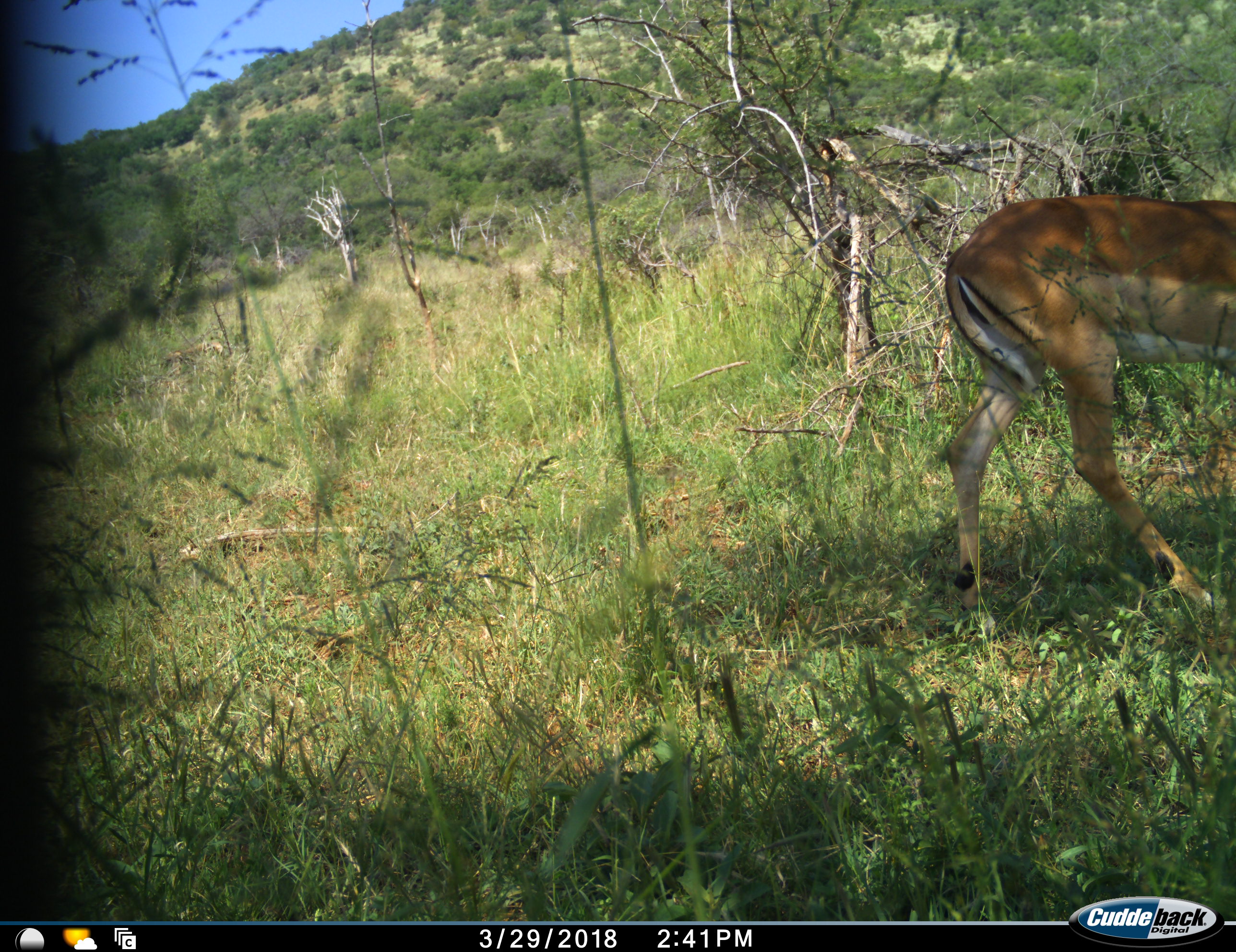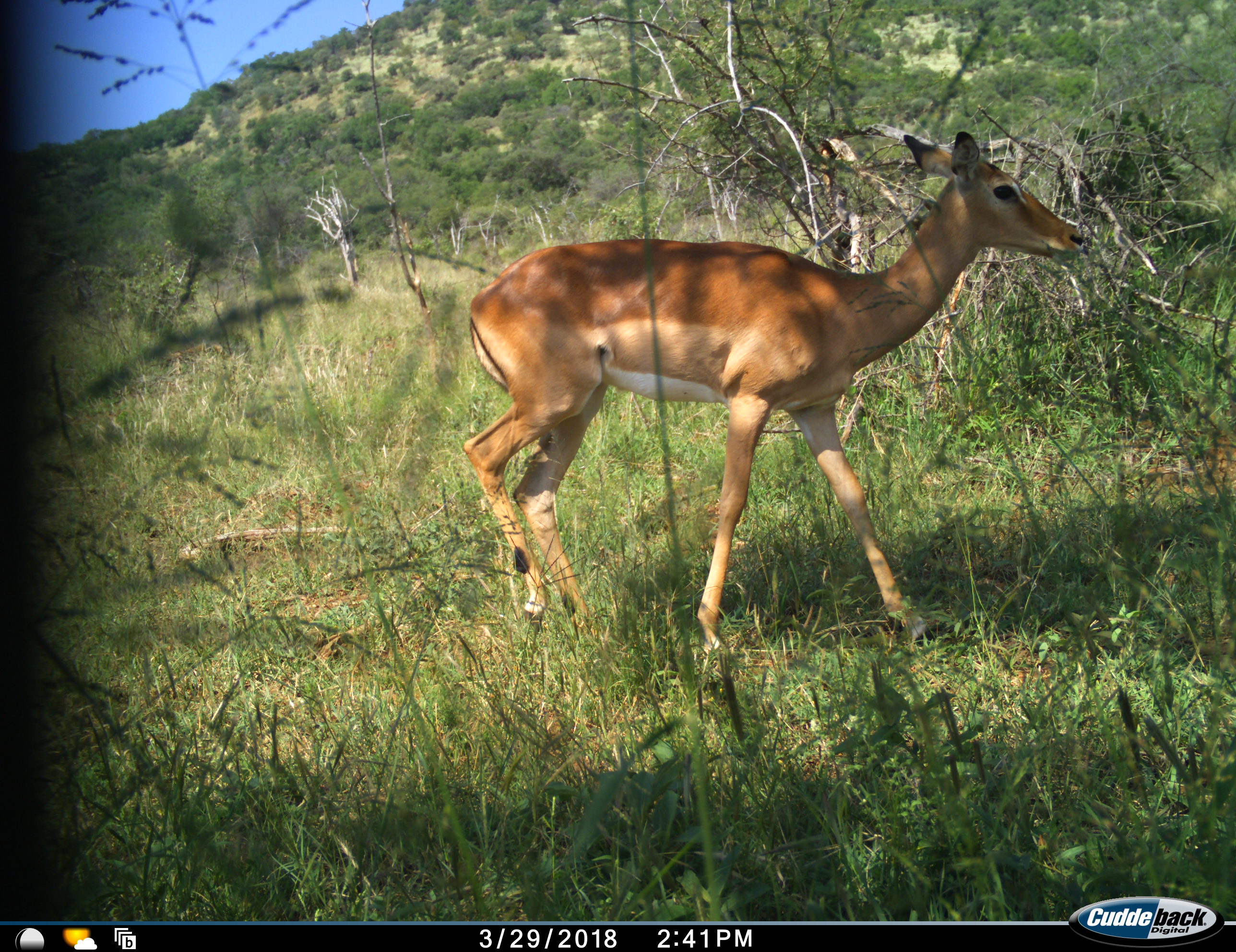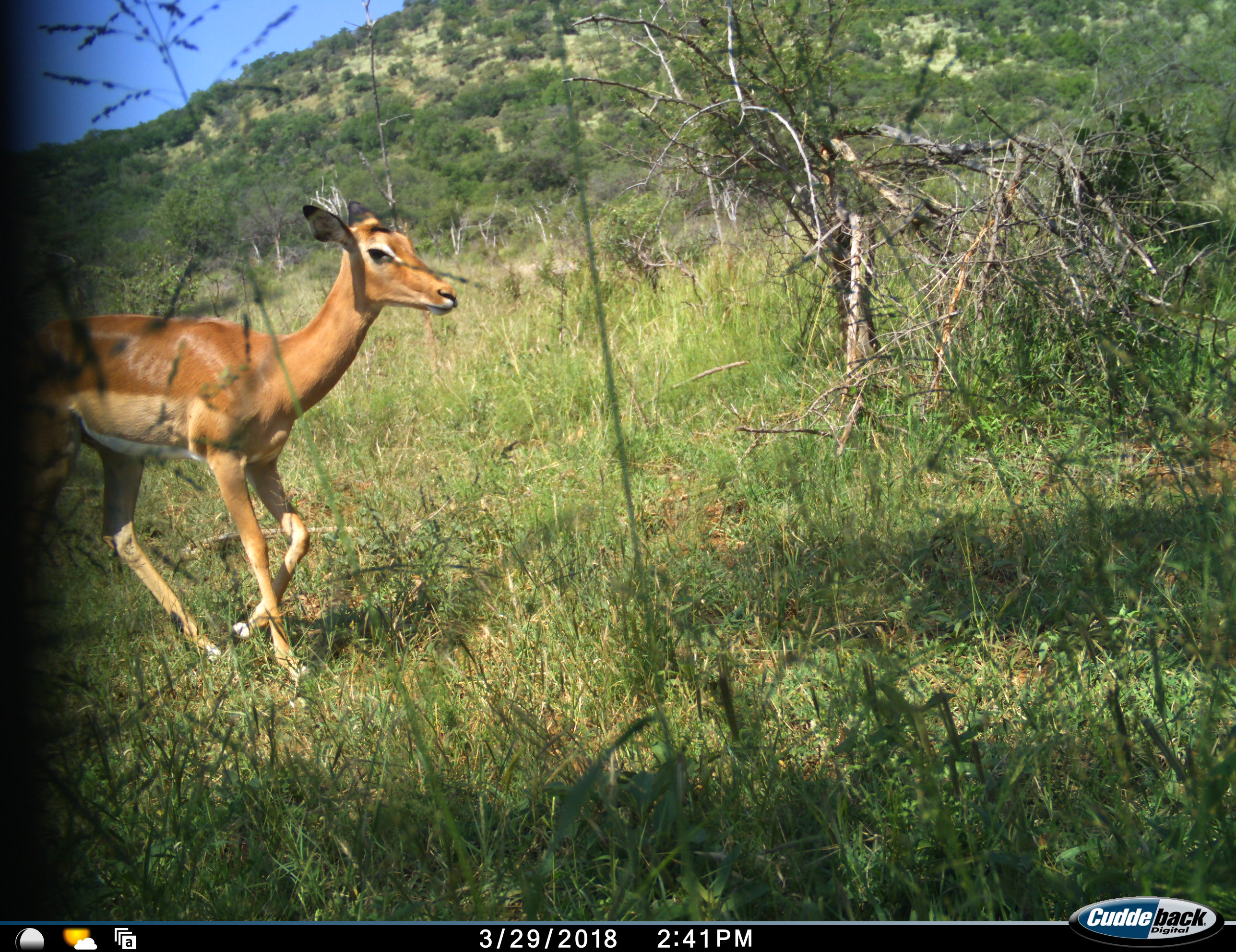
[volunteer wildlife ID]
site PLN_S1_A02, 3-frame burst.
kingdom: Animalia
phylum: Chordata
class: Mammalia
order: Artiodactyla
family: Bovidae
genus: Aepyceros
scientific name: Aepyceros melampus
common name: impala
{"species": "impala (Aepyceros melampus)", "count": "1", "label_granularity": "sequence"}